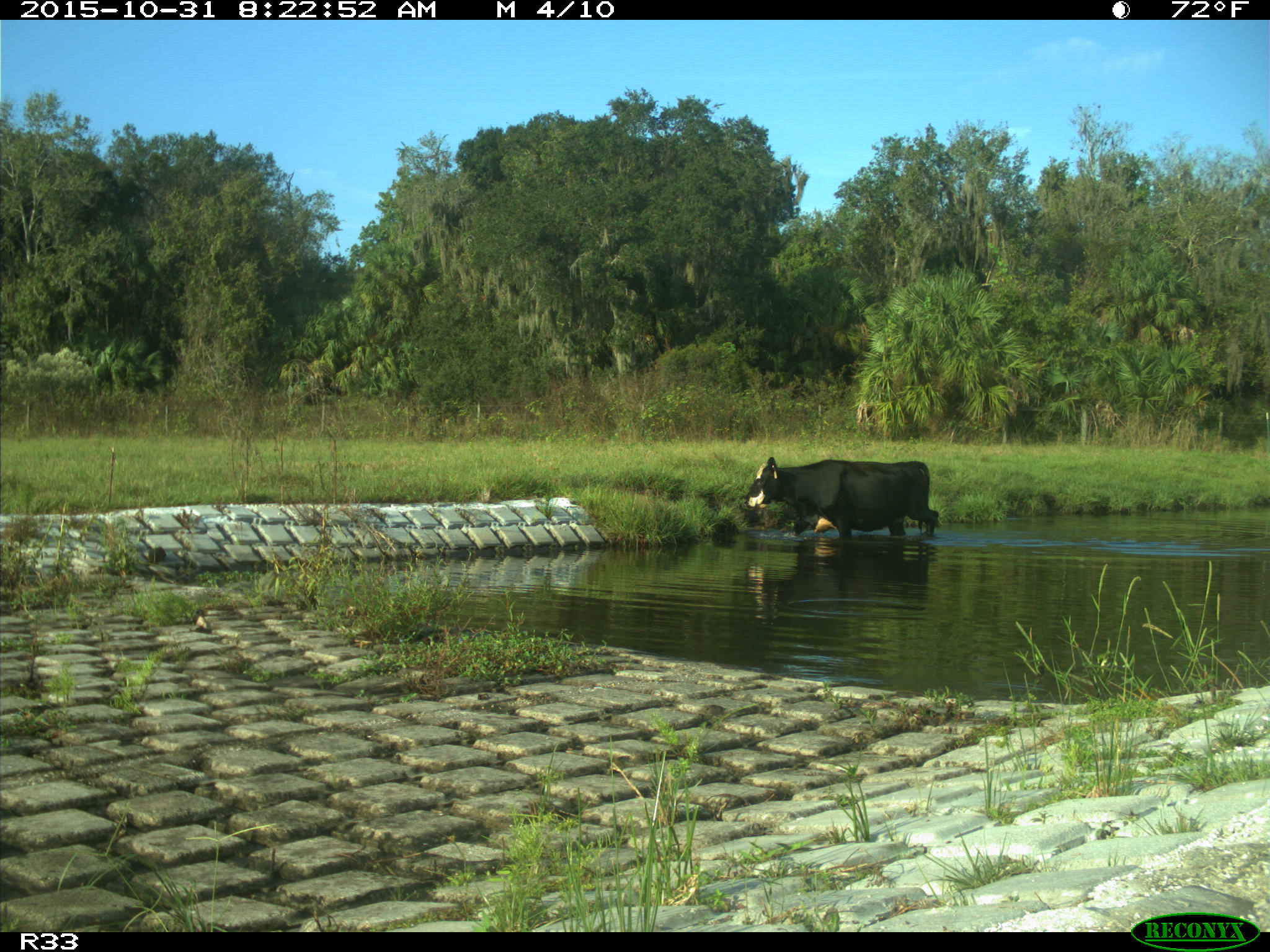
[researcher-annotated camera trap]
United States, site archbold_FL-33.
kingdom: Animalia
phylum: Chordata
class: Mammalia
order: Artiodactyla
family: Bovidae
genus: Bos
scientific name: Bos taurus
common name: domestic cow